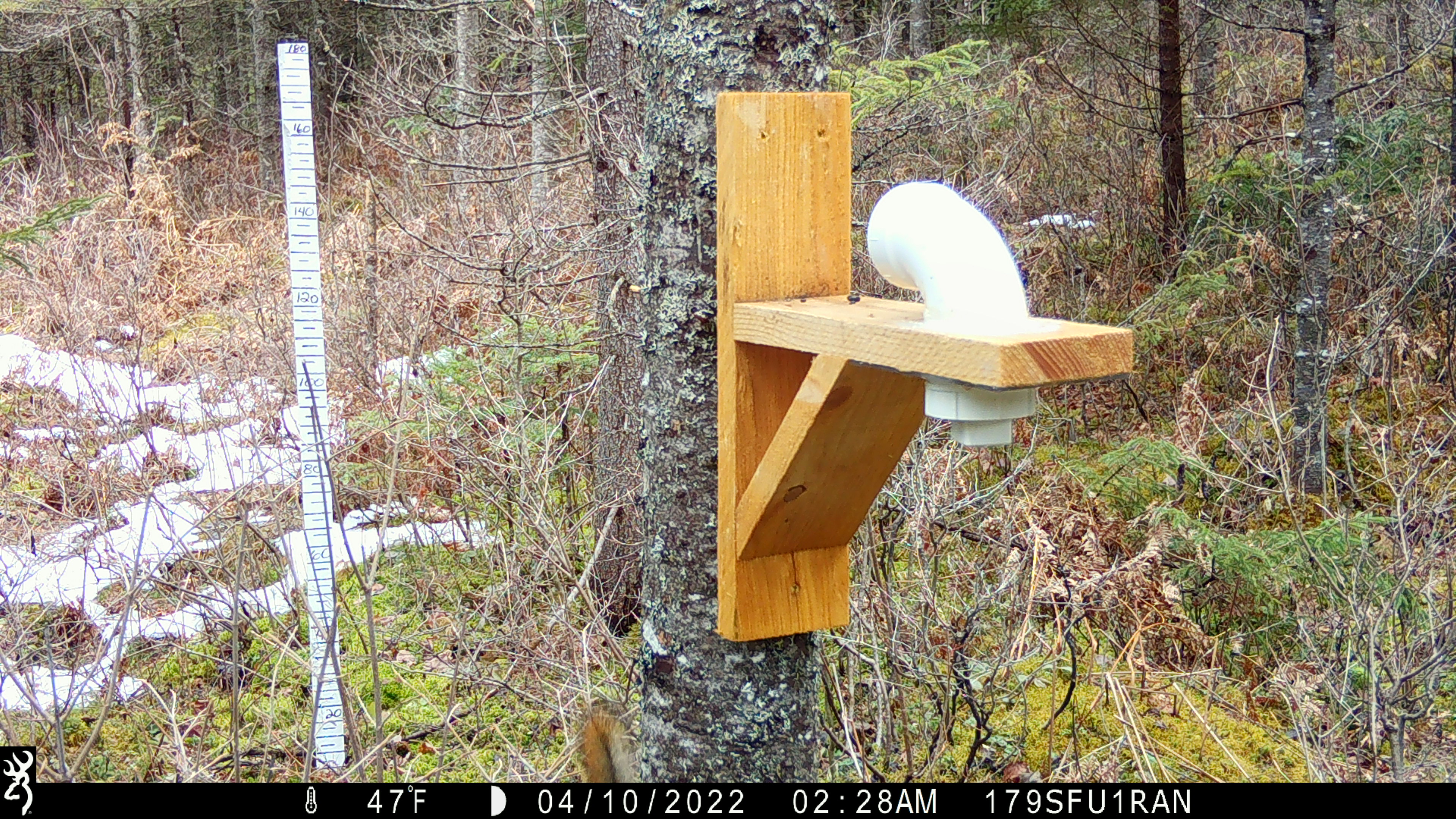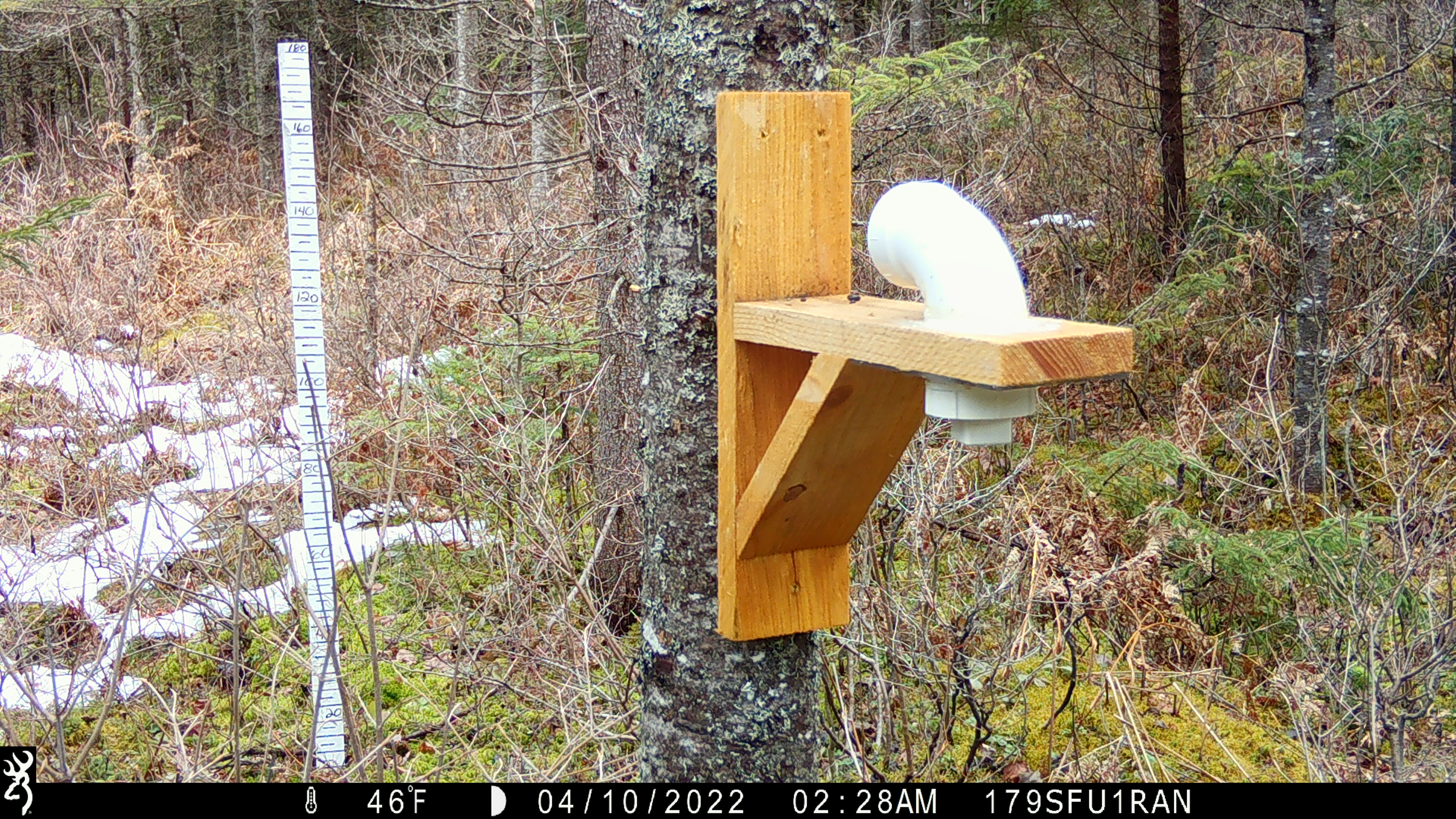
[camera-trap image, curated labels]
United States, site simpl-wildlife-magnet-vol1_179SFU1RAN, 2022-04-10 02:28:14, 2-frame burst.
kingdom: Animalia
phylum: Chordata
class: Mammalia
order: Rodentia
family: Sciuridae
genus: Tamiasciurus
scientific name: Tamiasciurus hudsonicus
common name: red squirrel